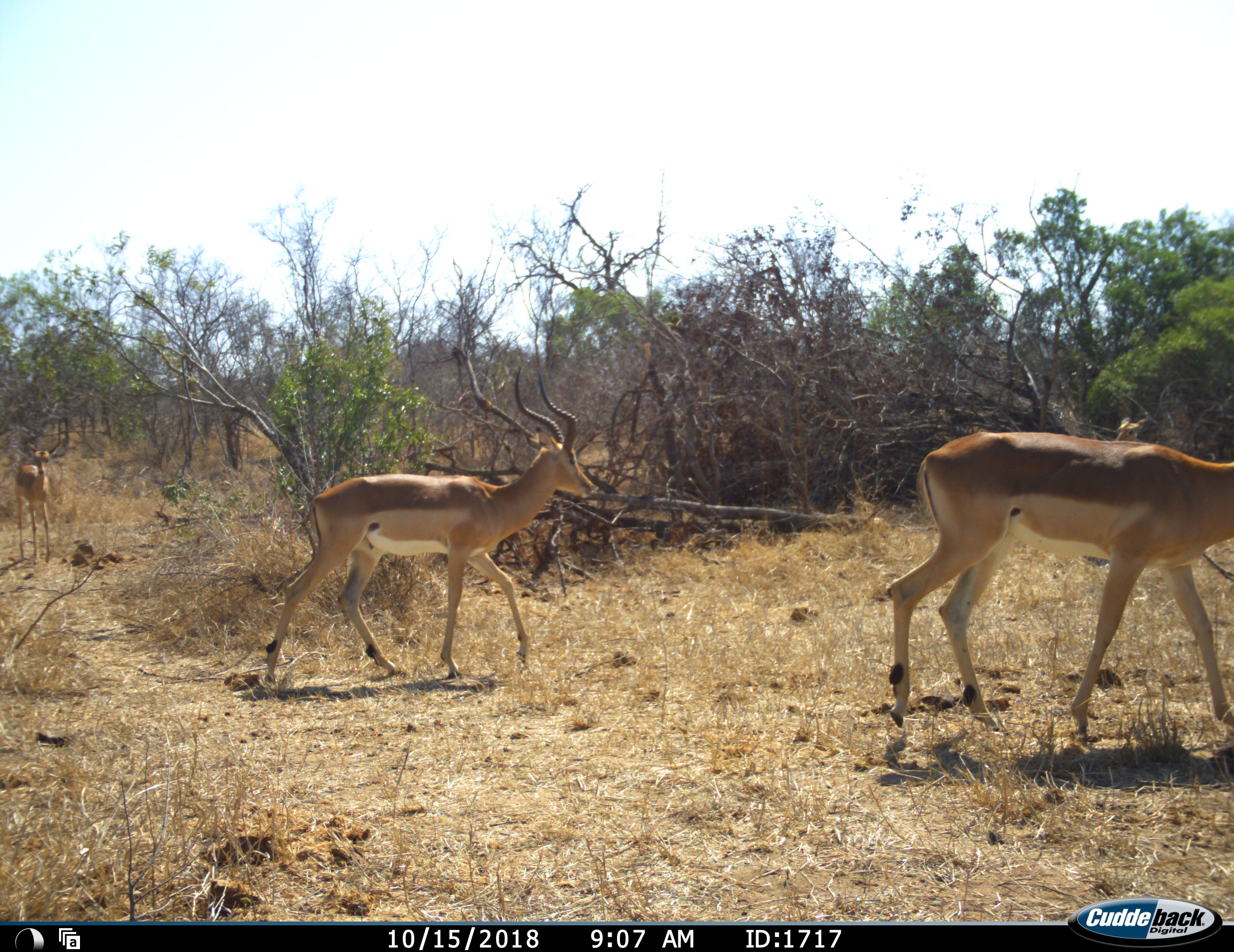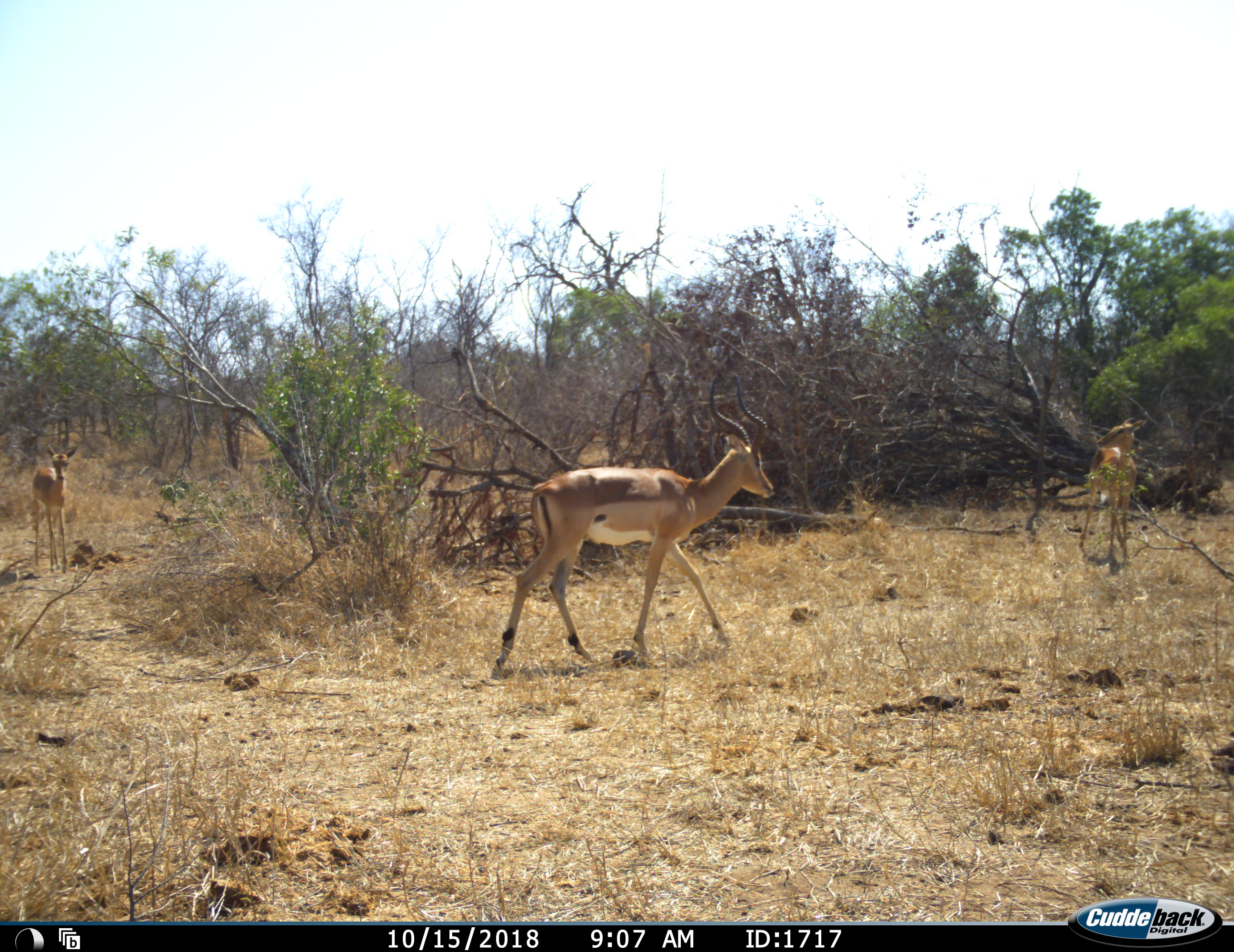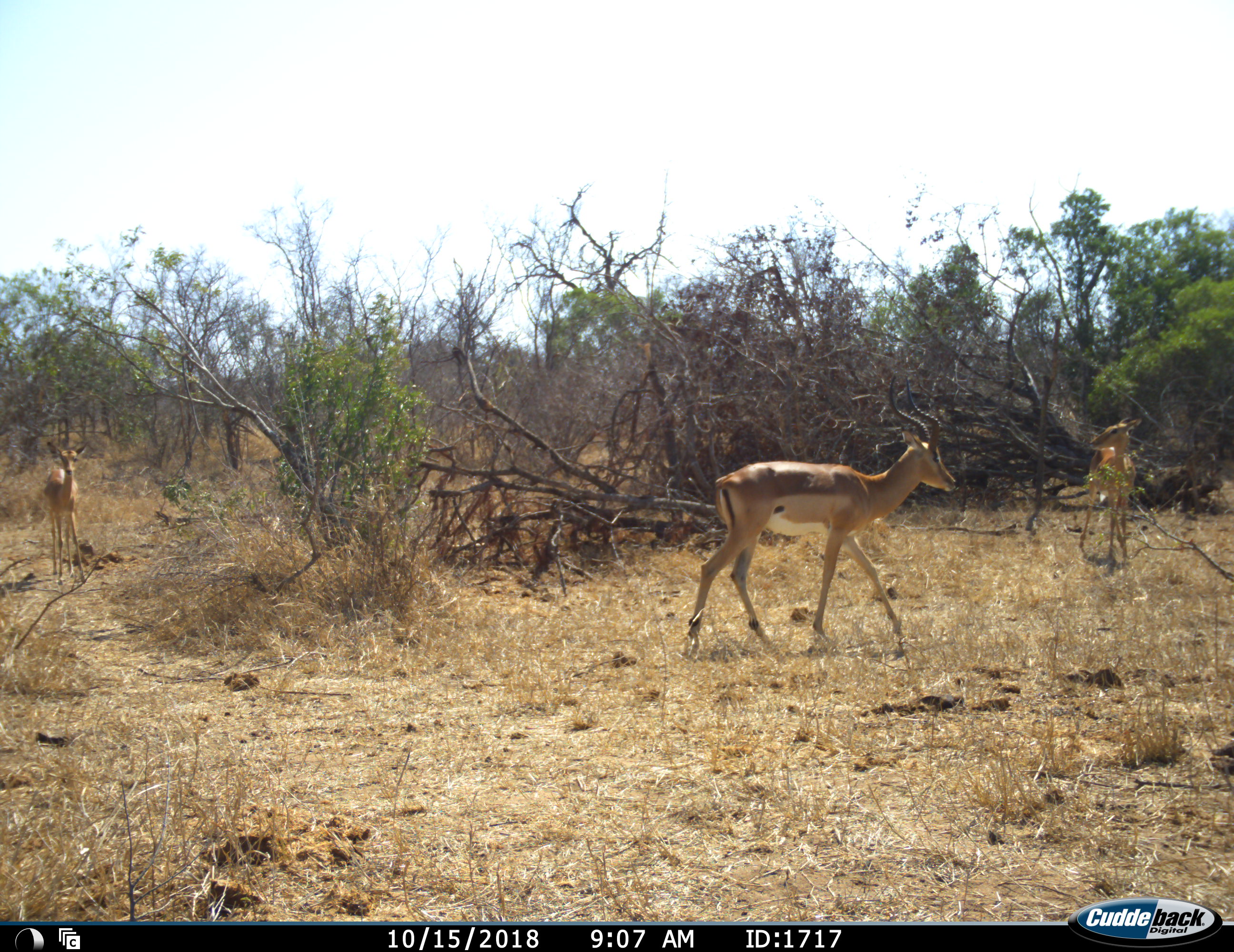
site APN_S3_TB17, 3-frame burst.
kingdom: Animalia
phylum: Chordata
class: Mammalia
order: Artiodactyla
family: Bovidae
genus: Aepyceros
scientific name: Aepyceros melampus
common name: impala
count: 3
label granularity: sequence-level